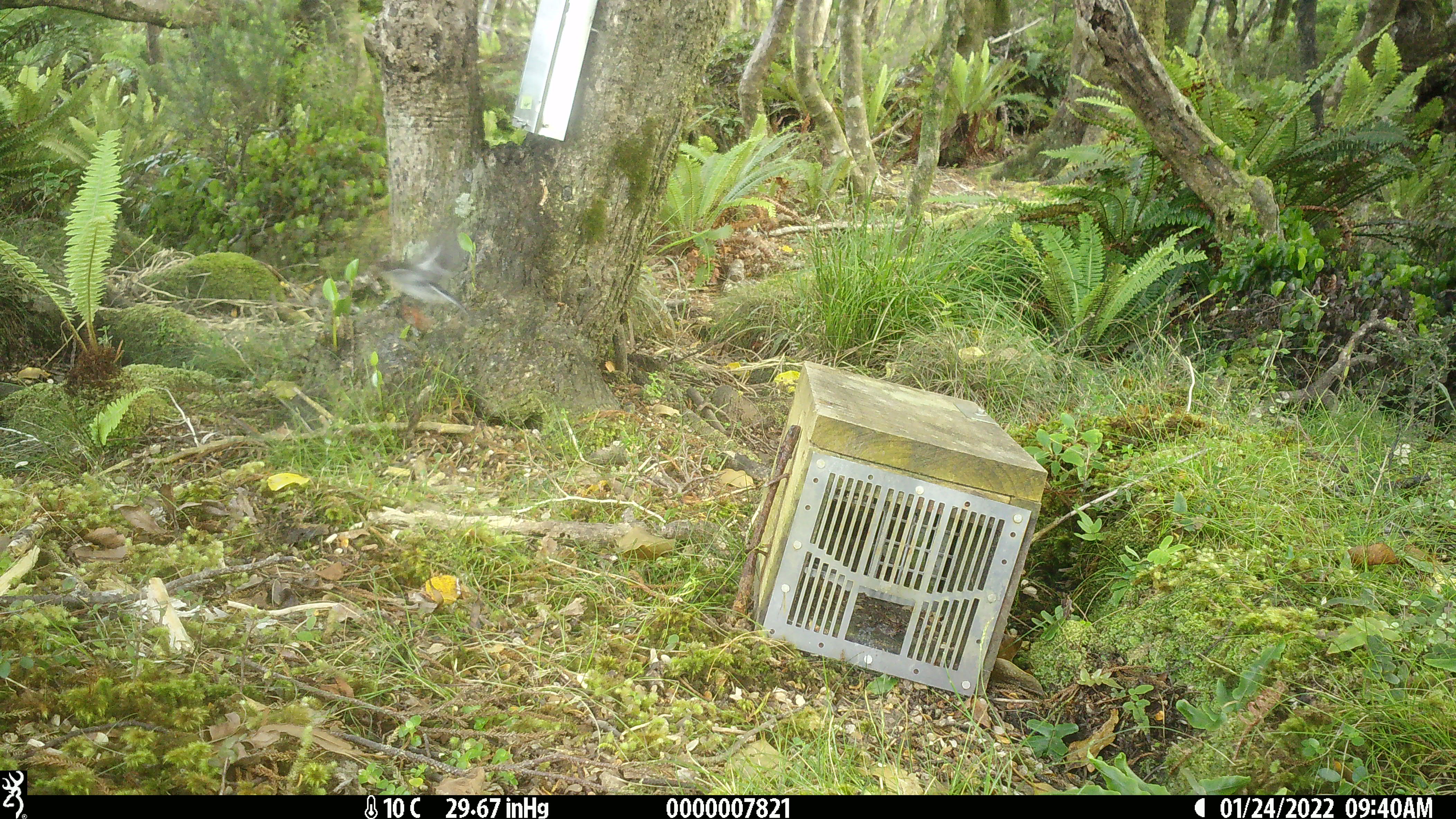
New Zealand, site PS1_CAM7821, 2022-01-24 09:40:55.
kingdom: Animalia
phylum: Chordata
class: Aves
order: Passeriformes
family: Petroicidae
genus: Petroica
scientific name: Petroica macrocephala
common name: tomtit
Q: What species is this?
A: Tomtit (Petroica macrocephala).